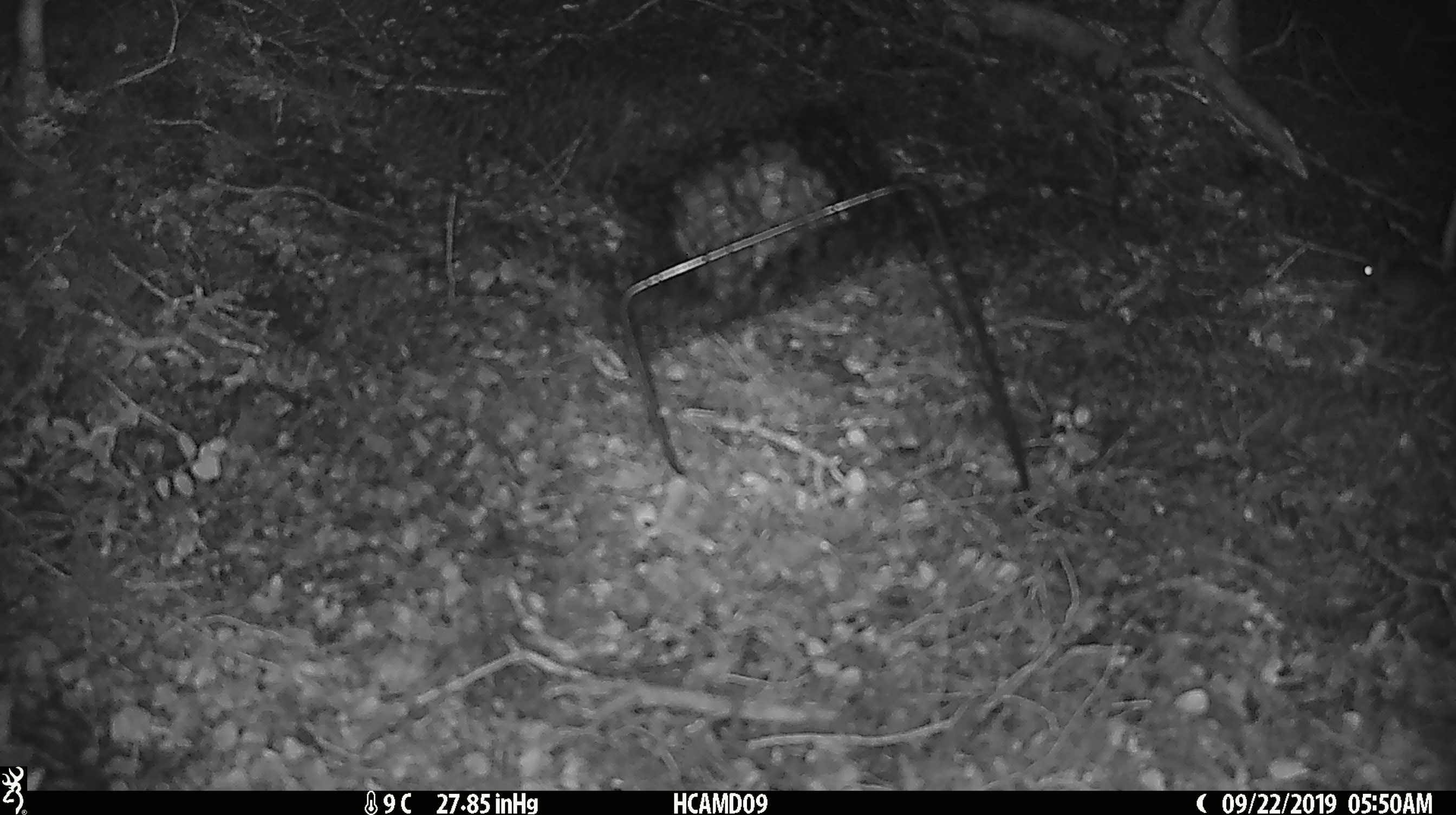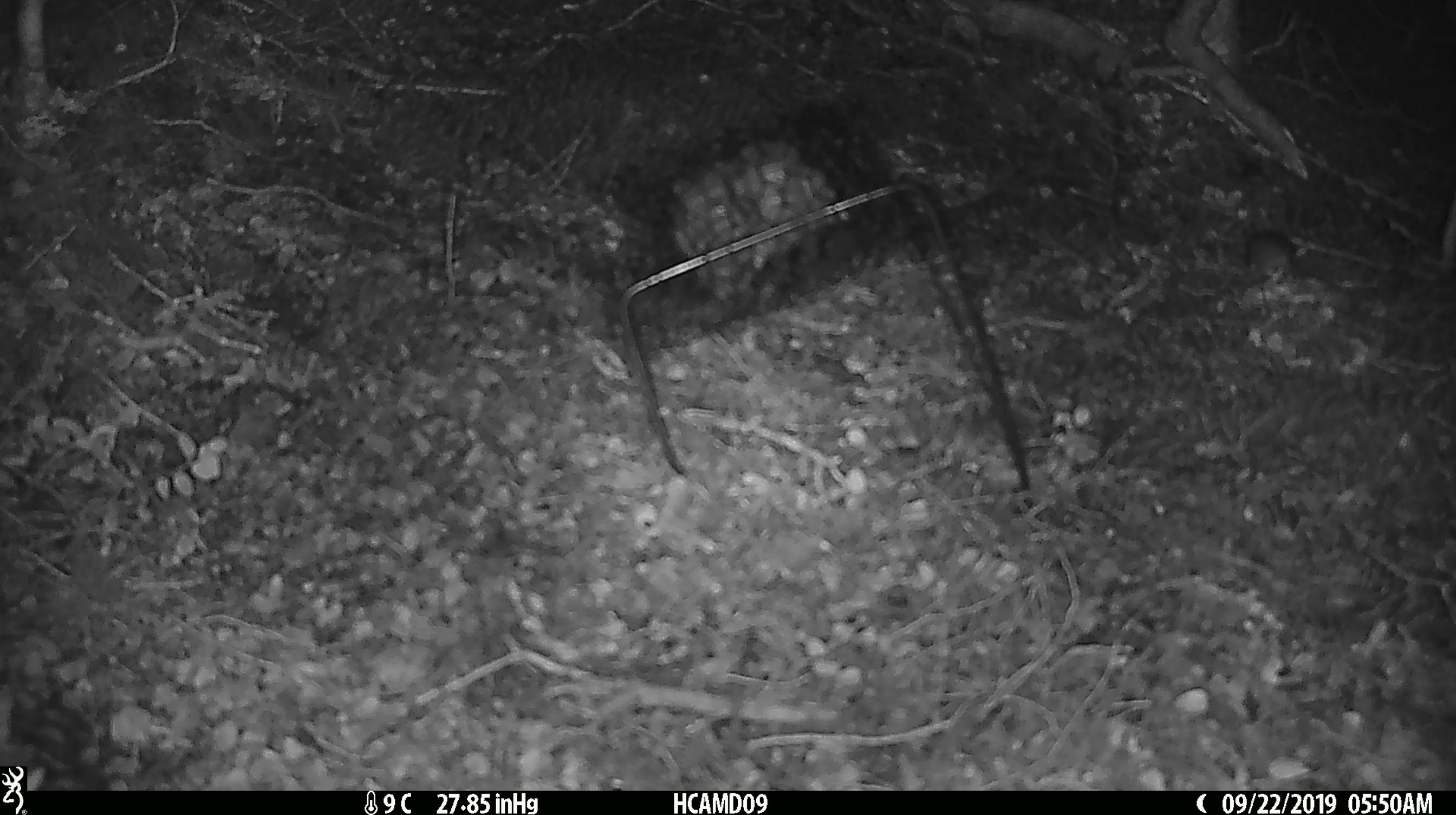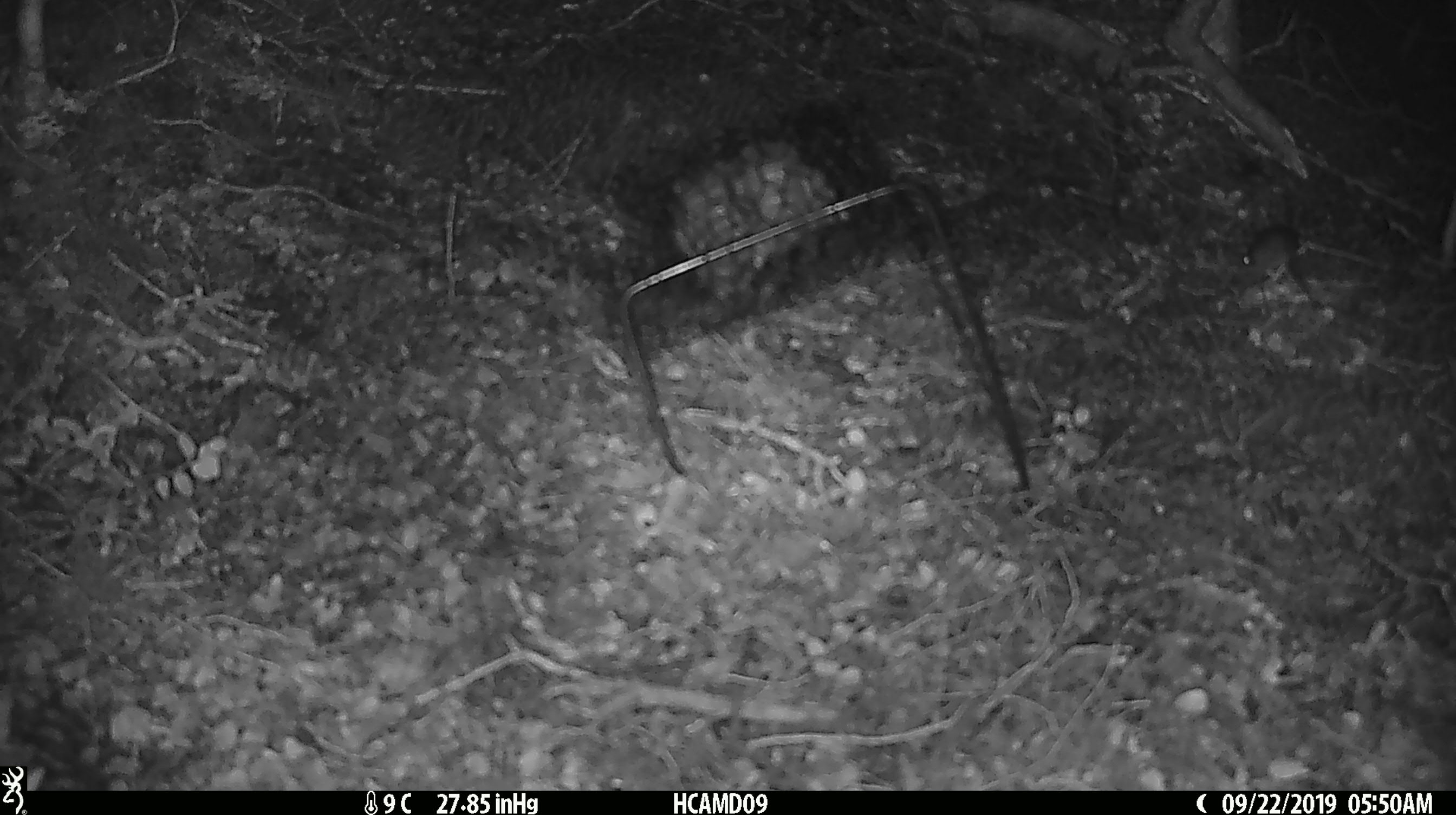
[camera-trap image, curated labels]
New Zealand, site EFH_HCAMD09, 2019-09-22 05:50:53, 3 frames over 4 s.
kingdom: Animalia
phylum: Chordata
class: Mammalia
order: Rodentia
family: Muridae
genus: Mus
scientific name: Mus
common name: mouse